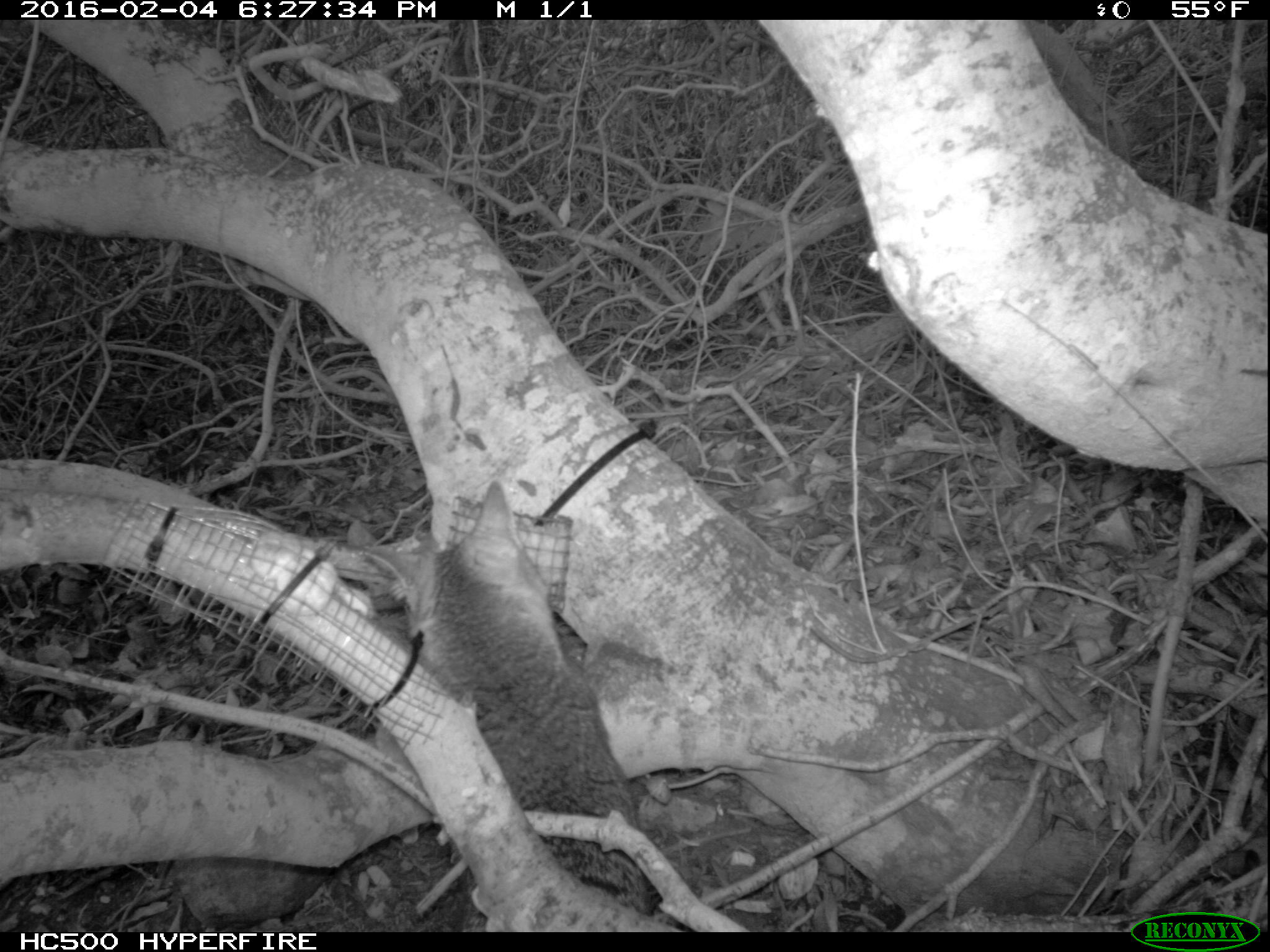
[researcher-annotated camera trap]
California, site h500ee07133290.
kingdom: Animalia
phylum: Chordata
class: Mammalia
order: Carnivora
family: Canidae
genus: Urocyon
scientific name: Urocyon littoralis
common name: island fox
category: fox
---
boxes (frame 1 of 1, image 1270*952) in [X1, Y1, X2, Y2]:
fox: [364, 480, 654, 932]